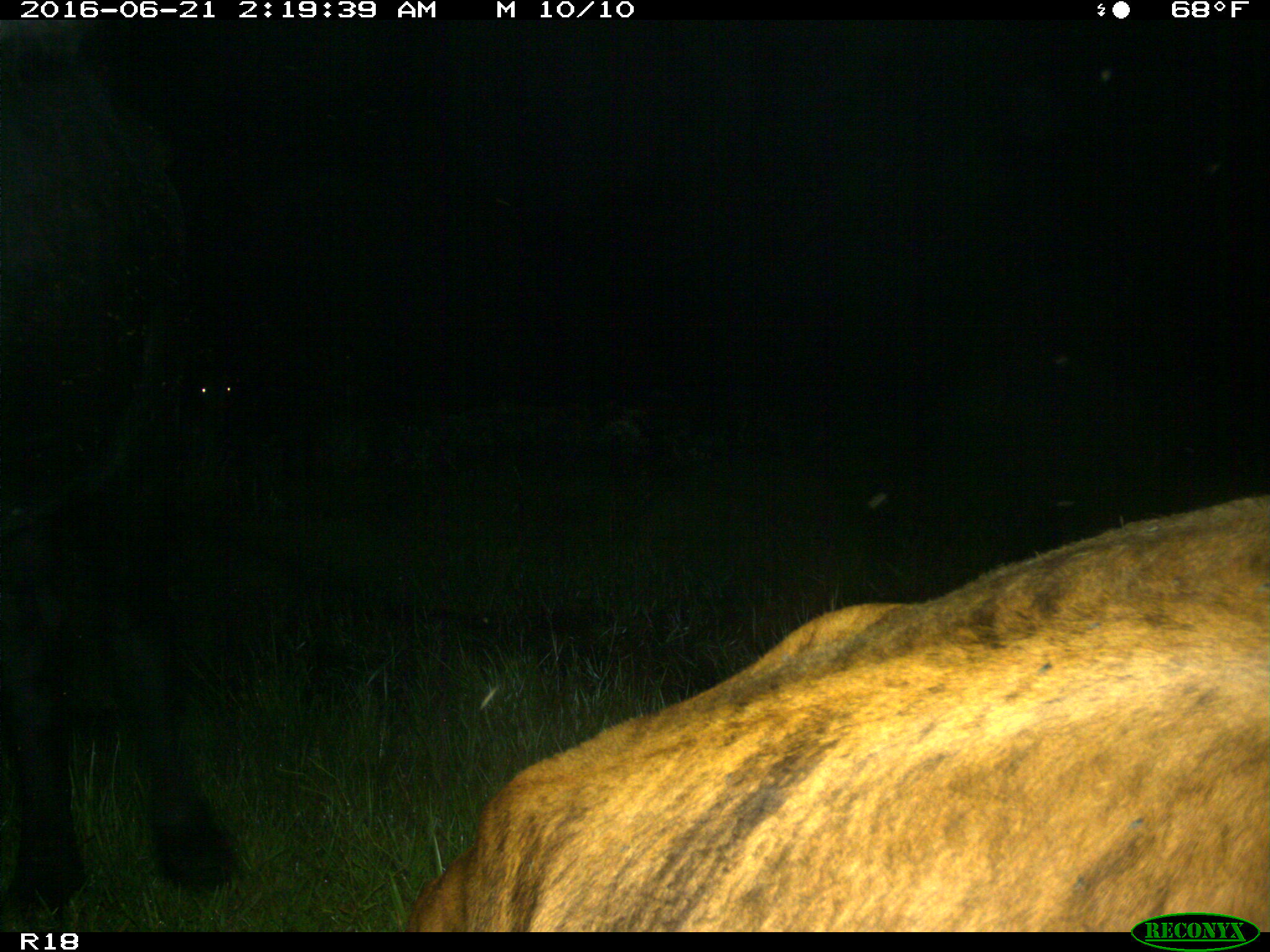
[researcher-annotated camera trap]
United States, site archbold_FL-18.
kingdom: Animalia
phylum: Chordata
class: Mammalia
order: Artiodactyla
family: Bovidae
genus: Bos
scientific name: Bos taurus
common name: domestic cow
Bos taurus (domestic cow).